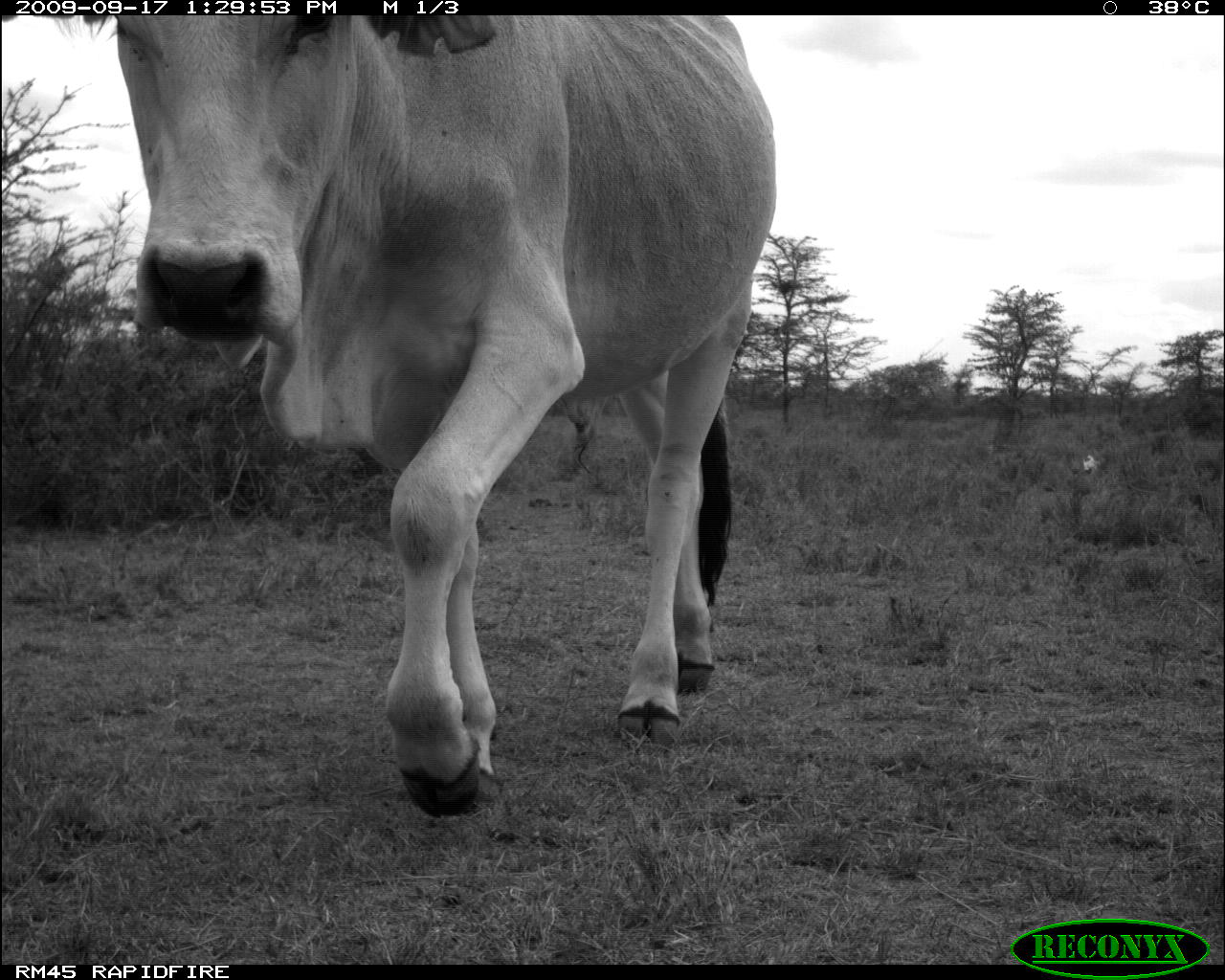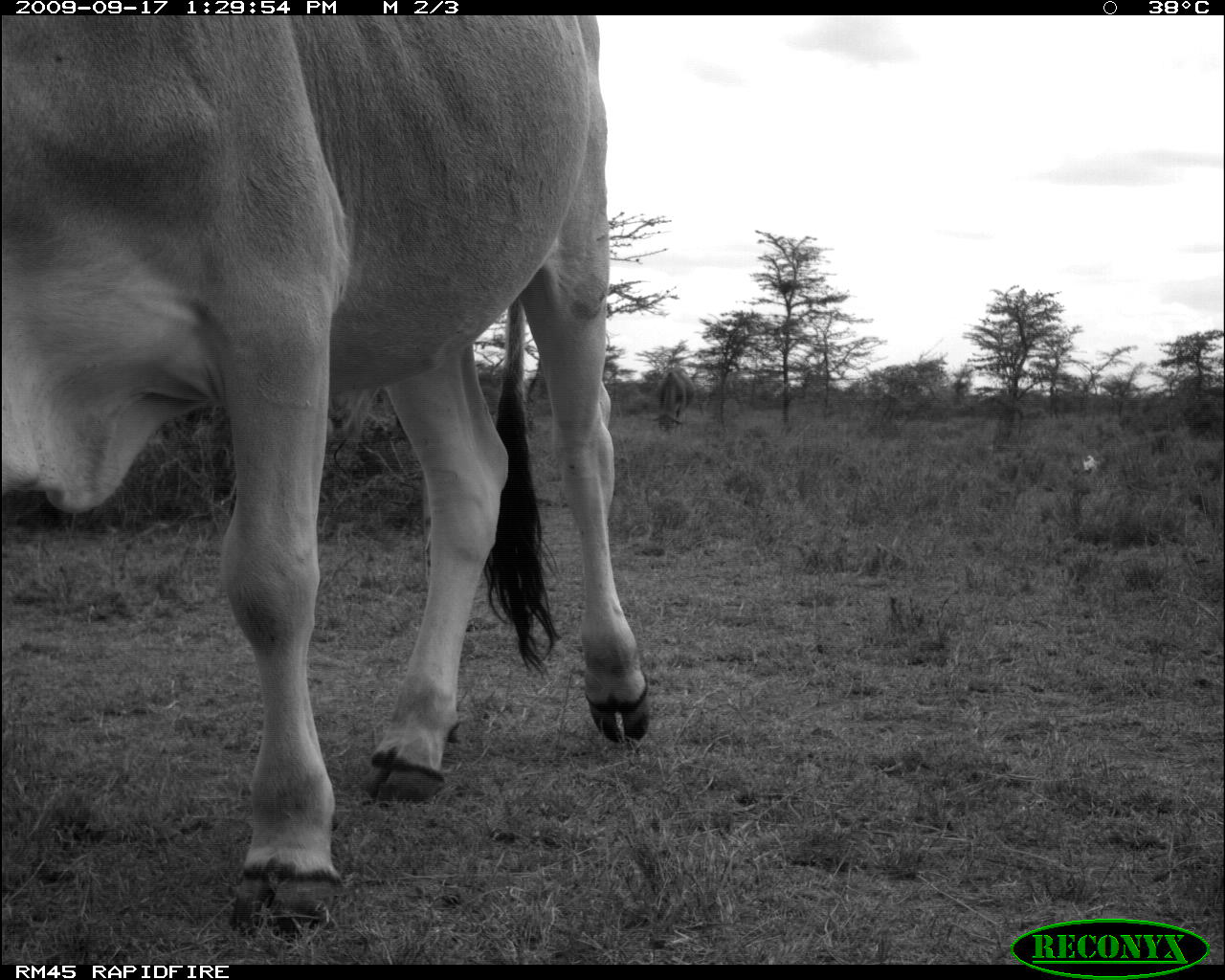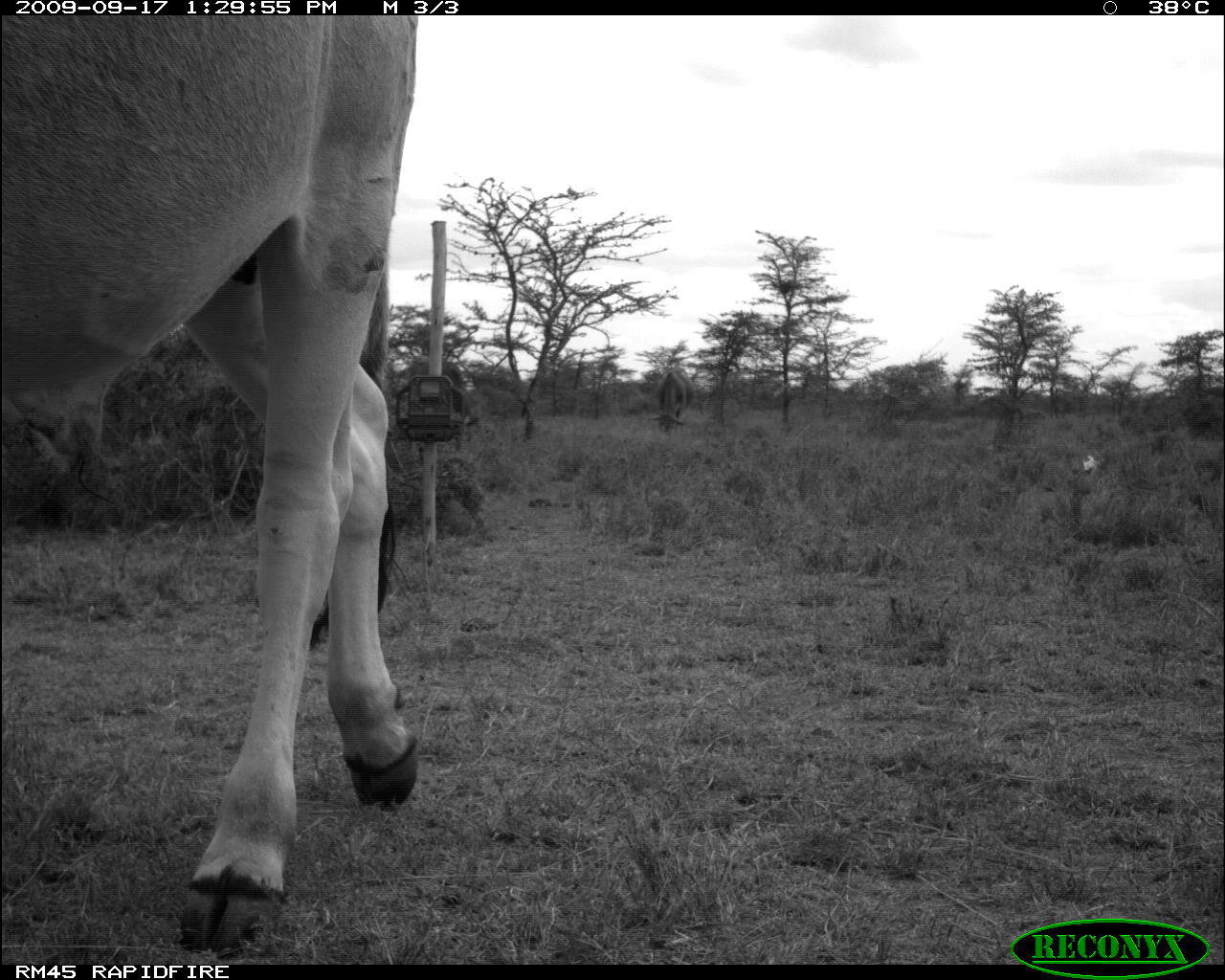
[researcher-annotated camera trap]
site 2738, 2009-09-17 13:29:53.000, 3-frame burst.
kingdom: Animalia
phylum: Chordata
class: Mammalia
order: Artiodactyla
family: Bovidae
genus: Bos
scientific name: Bos taurus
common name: domestic cattle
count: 1